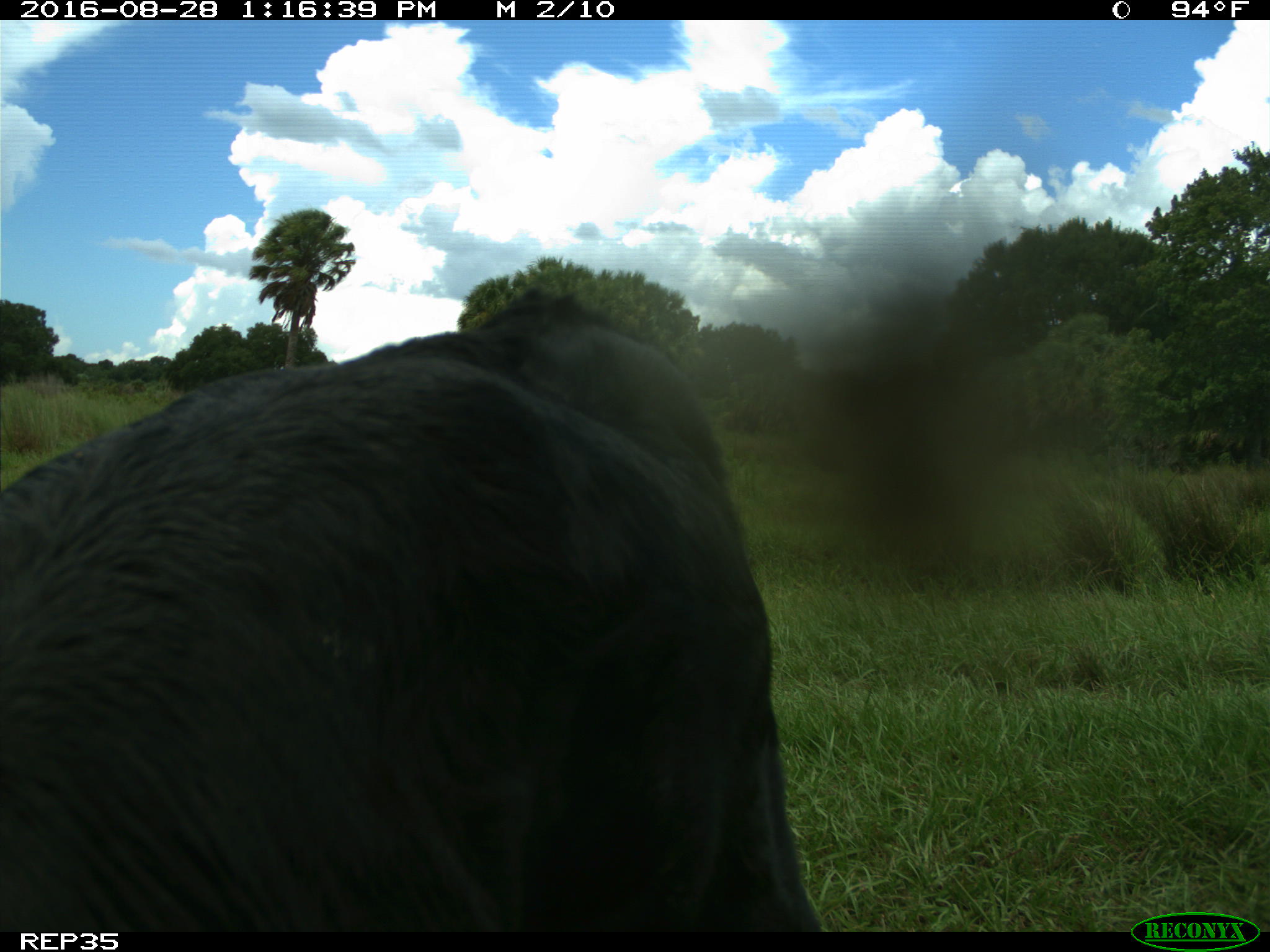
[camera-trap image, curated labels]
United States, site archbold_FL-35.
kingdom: Animalia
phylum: Chordata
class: Mammalia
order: Artiodactyla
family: Bovidae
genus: Bos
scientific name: Bos taurus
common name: domestic cow